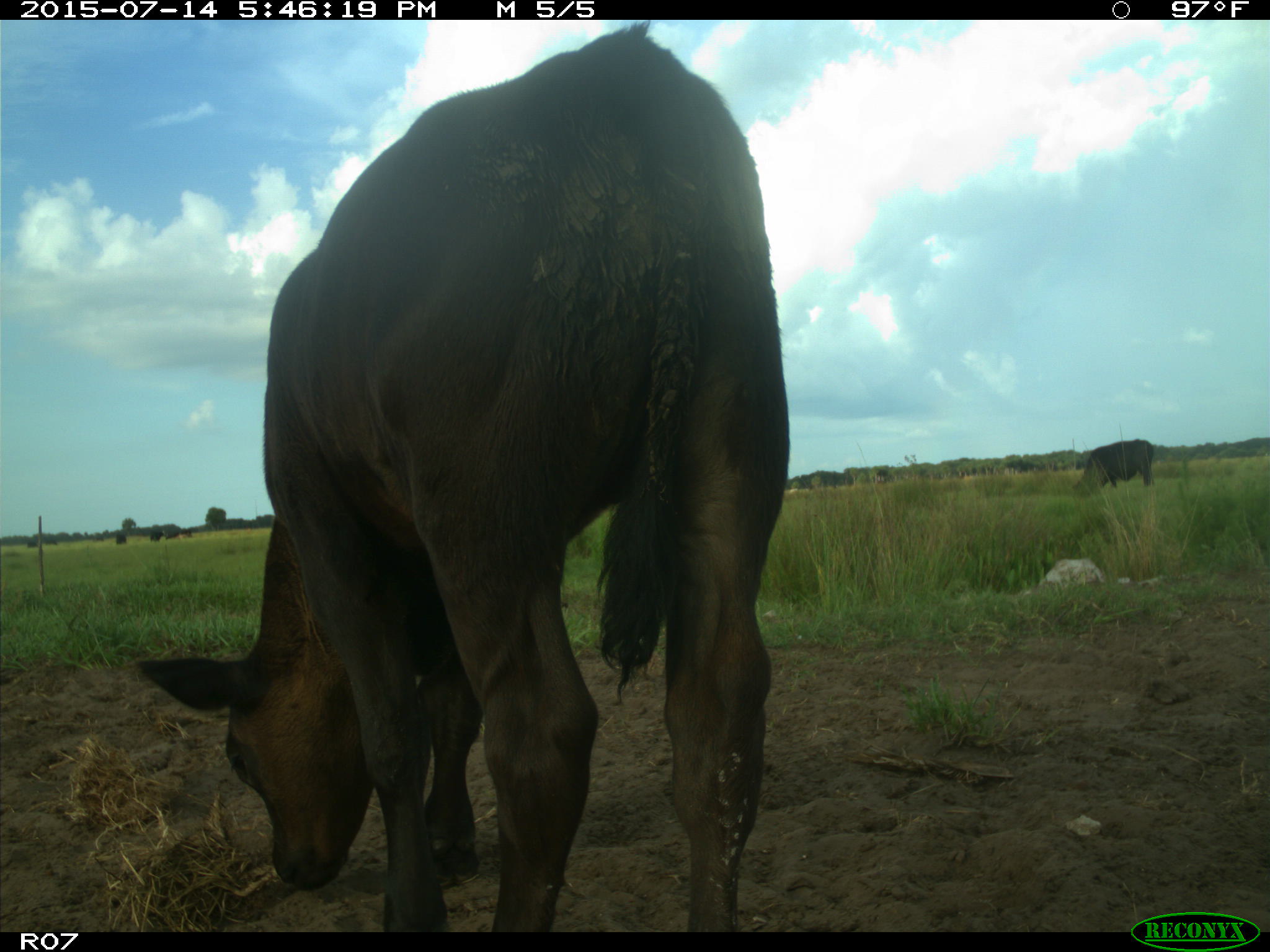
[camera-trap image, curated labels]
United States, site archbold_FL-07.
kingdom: Animalia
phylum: Chordata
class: Mammalia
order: Artiodactyla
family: Bovidae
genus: Bos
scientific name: Bos taurus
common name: domestic cow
Bos taurus (domestic cow).